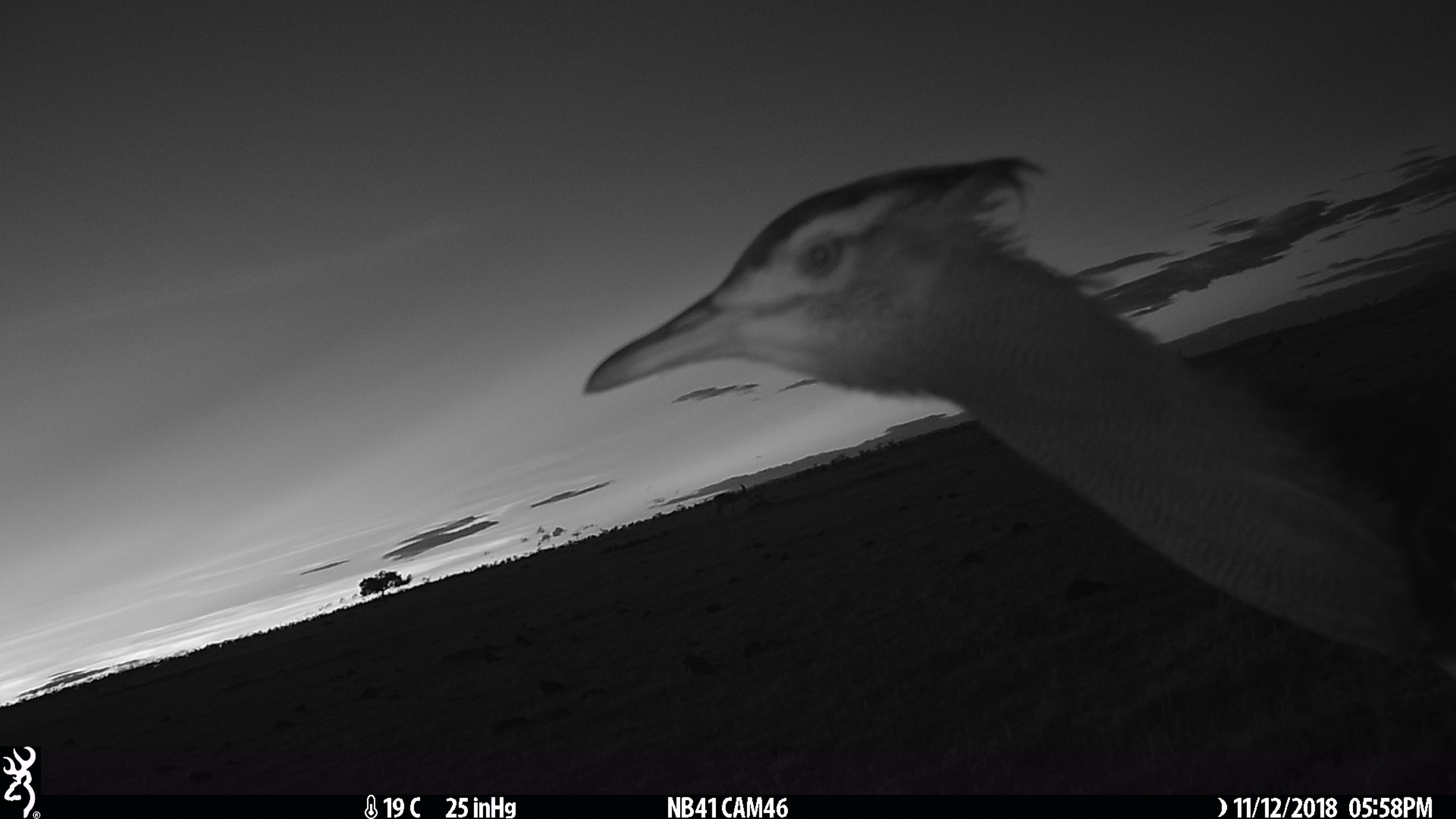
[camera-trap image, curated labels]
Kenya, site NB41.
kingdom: Animalia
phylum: Chordata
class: Aves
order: Otidiformes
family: Otididae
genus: Ardeotis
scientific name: Ardeotis kori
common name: kori bustard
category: bustard kori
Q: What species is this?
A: Bustard kori (kori bustard) (Ardeotis kori).